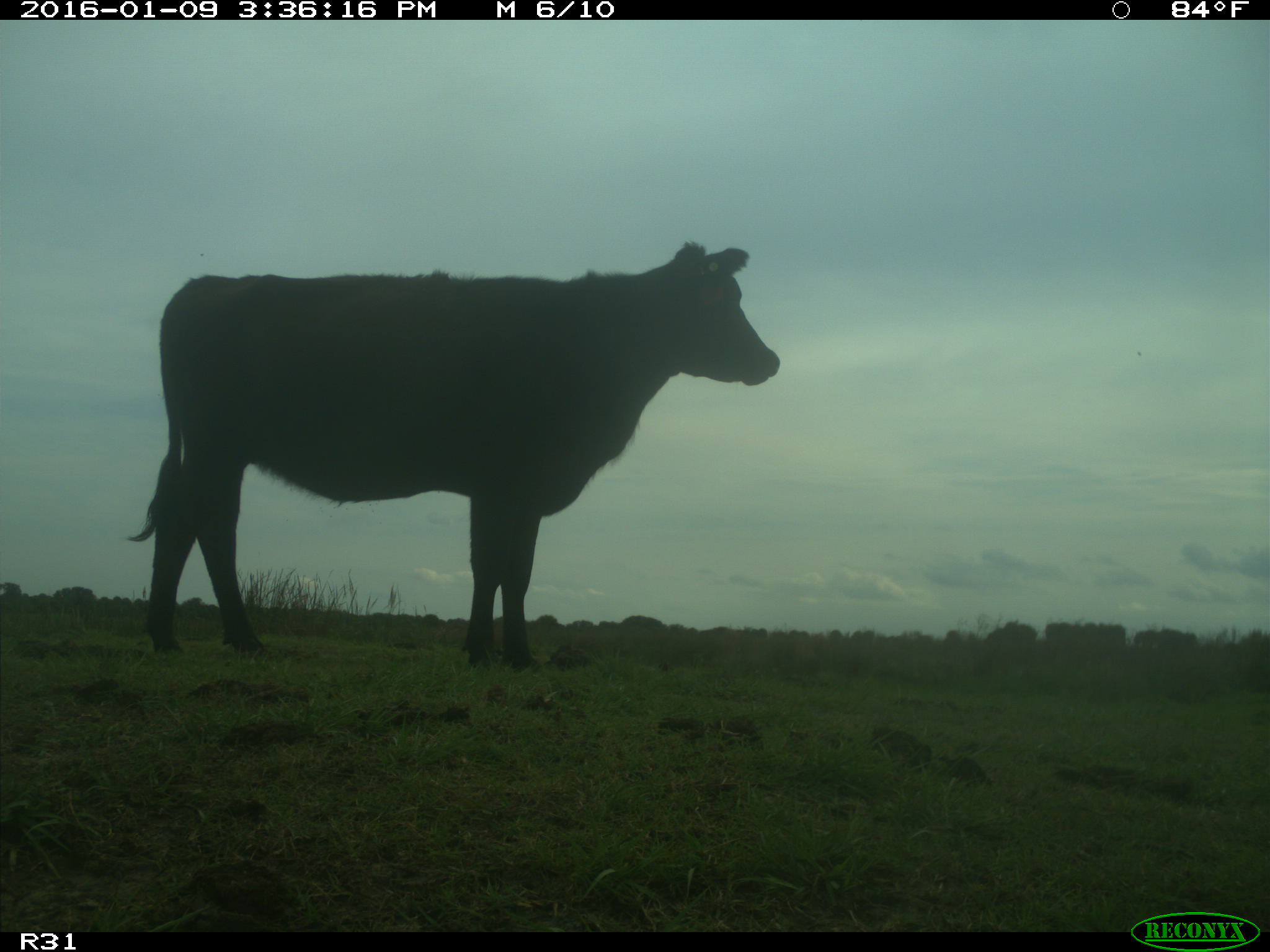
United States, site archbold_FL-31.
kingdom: Animalia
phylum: Chordata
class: Mammalia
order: Artiodactyla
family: Bovidae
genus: Bos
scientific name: Bos taurus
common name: domestic cow